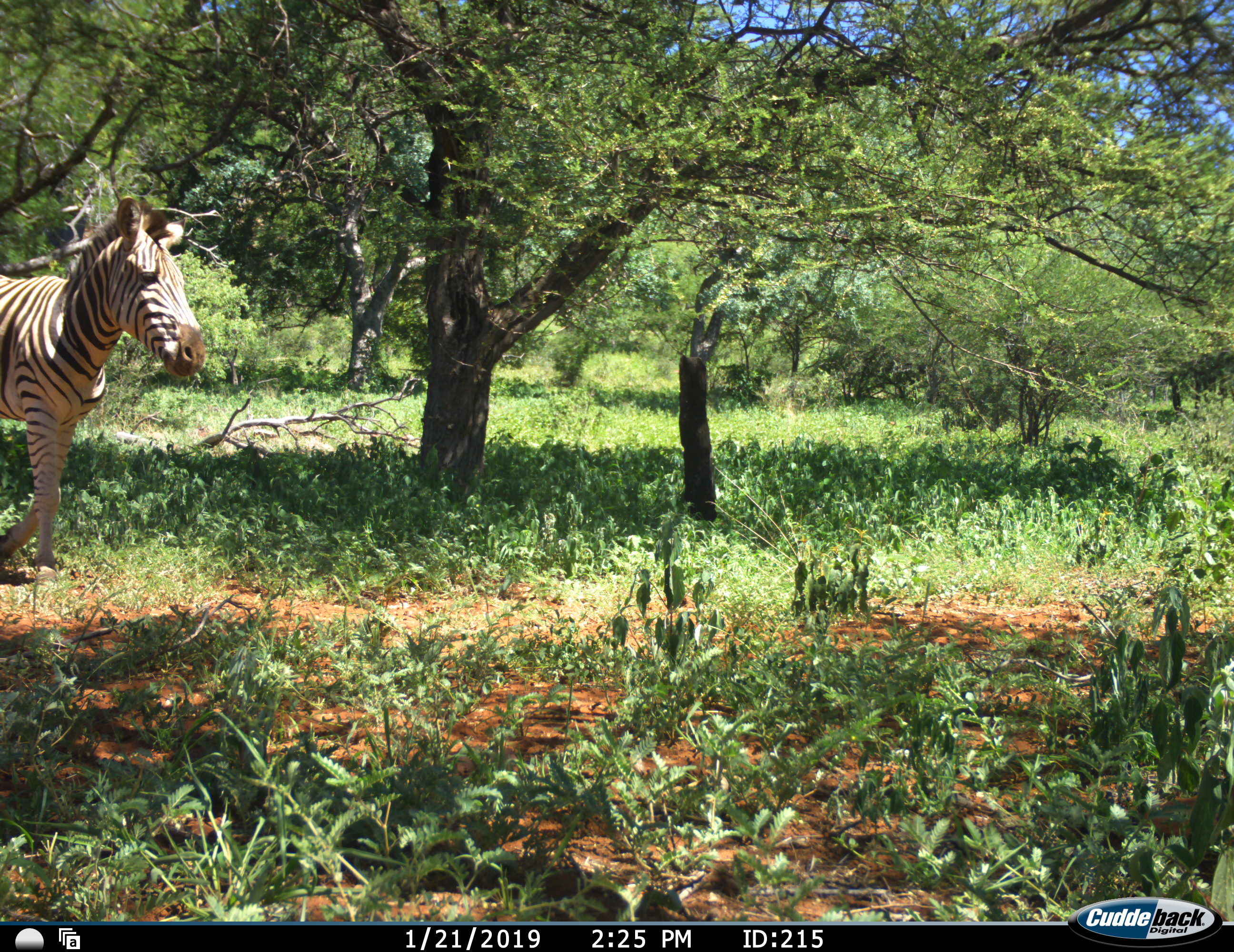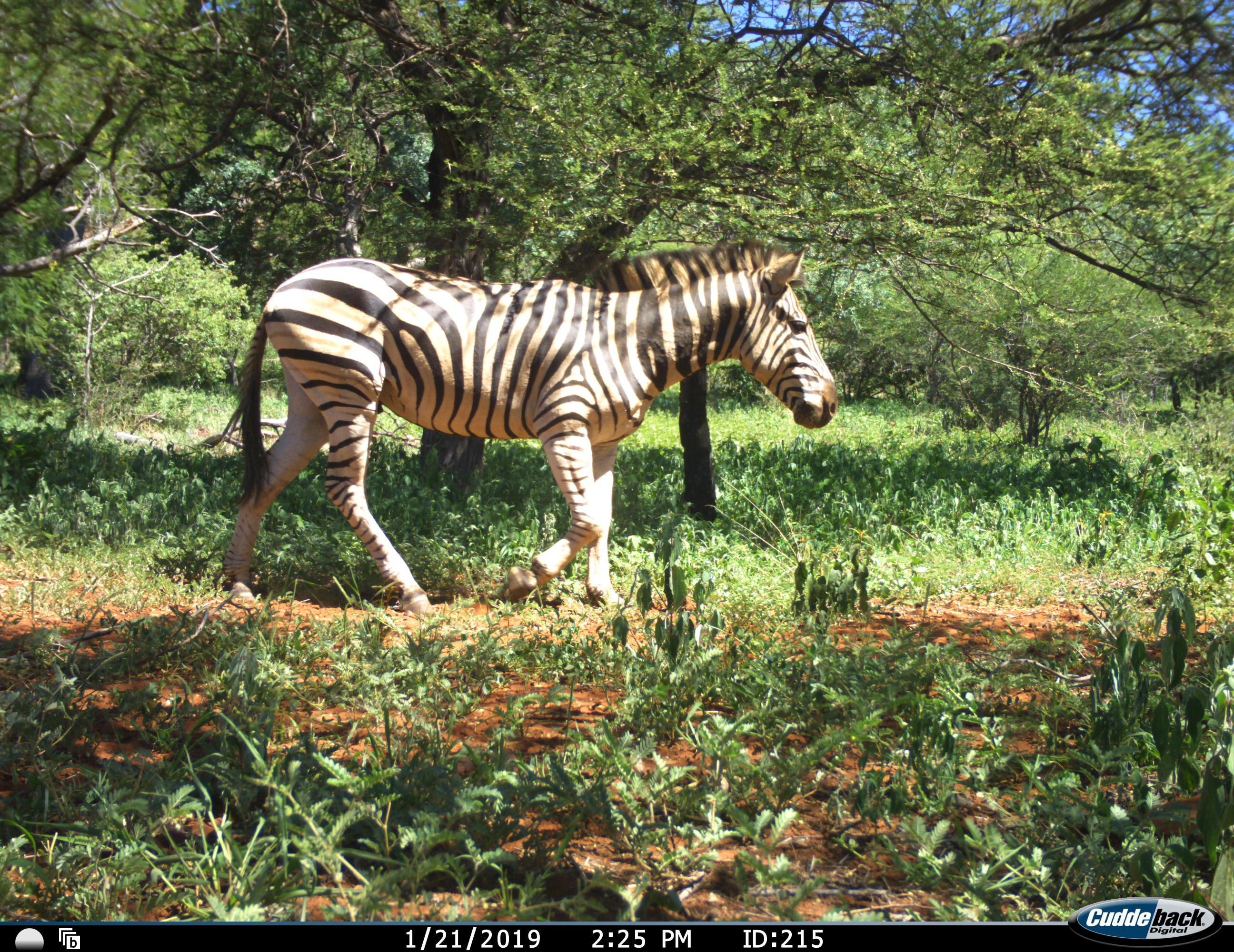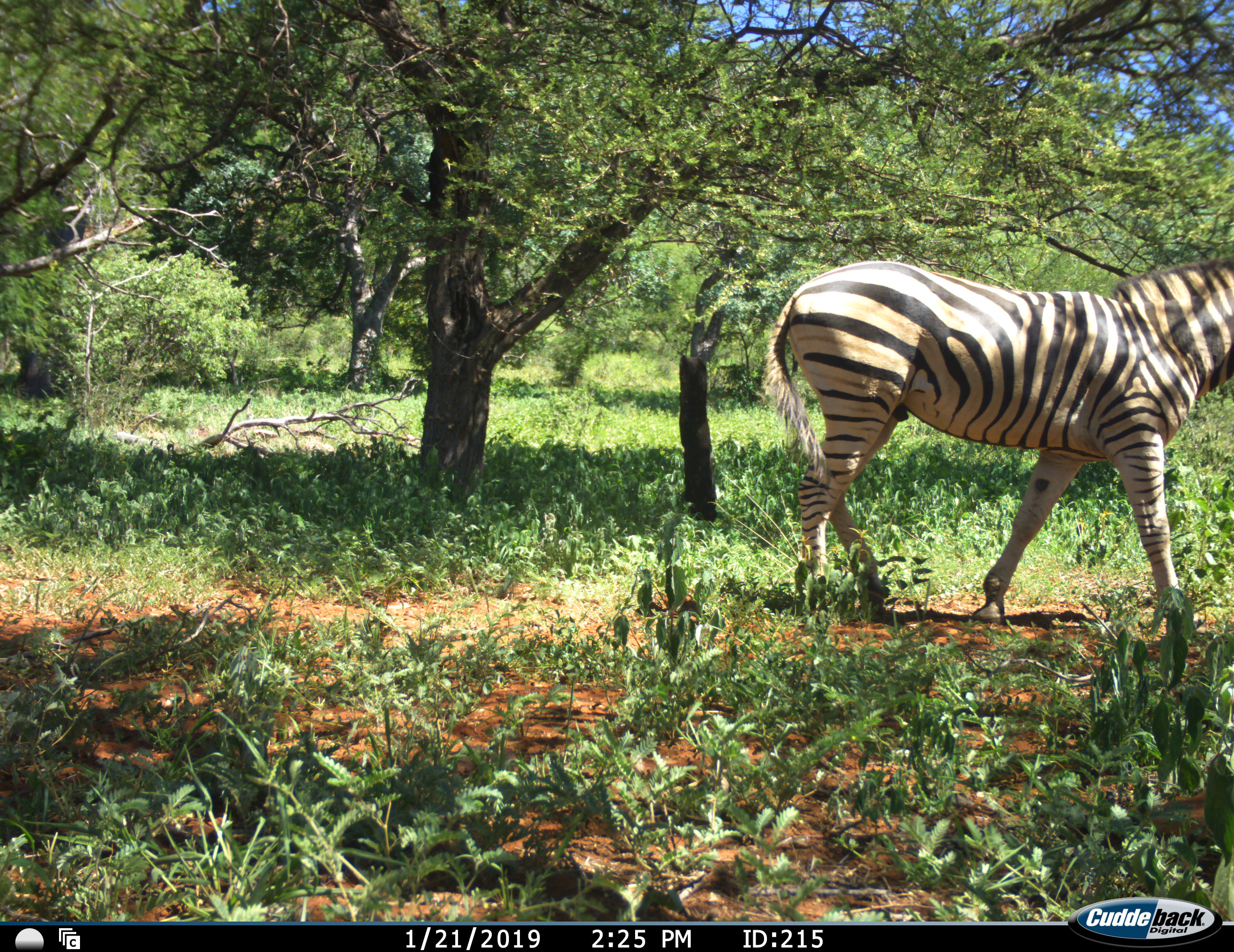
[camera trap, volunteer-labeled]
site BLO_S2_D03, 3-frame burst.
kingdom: Animalia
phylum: Chordata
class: Mammalia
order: Perissodactyla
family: Equidae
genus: Equus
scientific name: Equus quagga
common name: plains zebra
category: zebraplains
Zebraplains (plains zebra) (Equus quagga), count 1. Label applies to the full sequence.